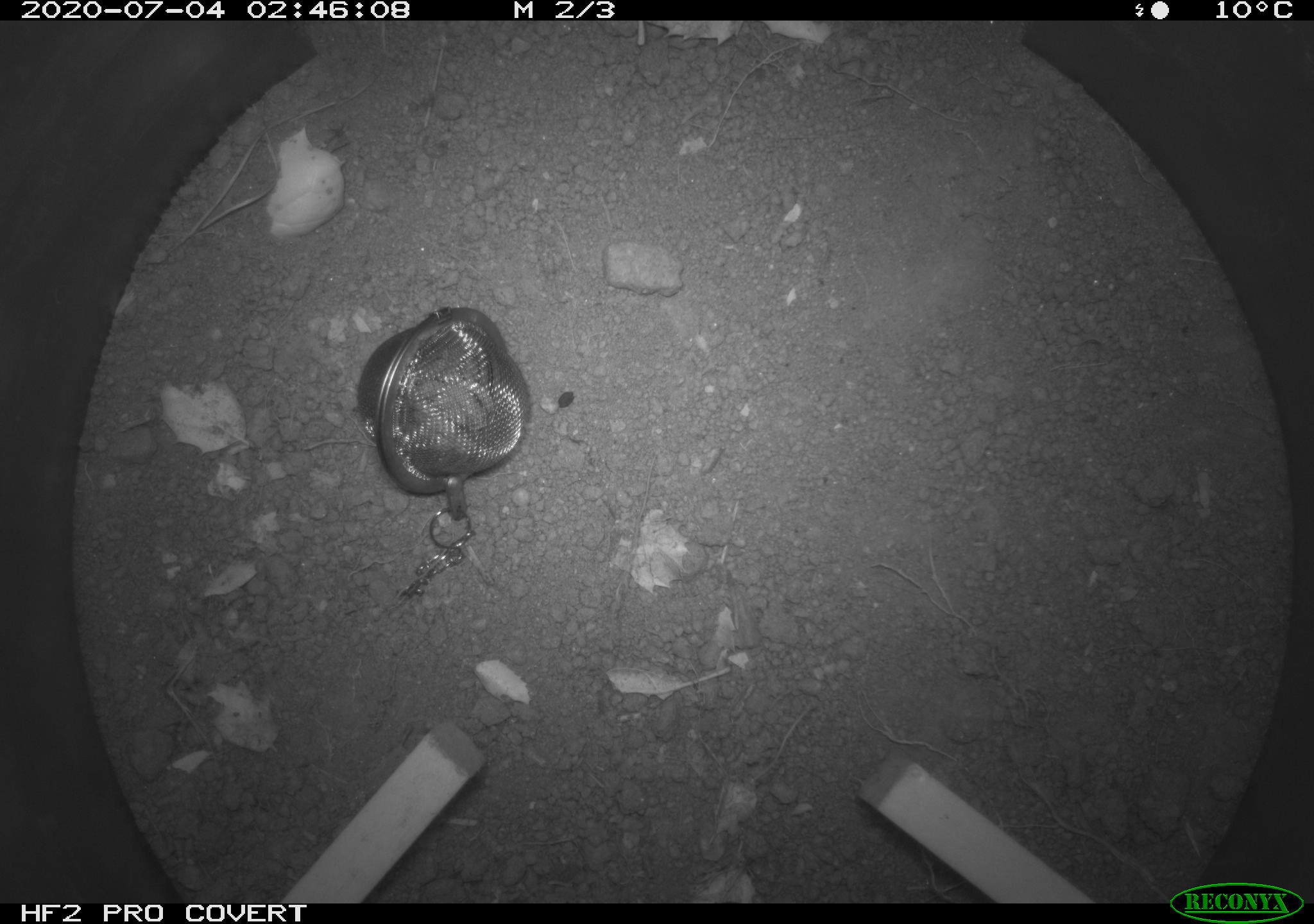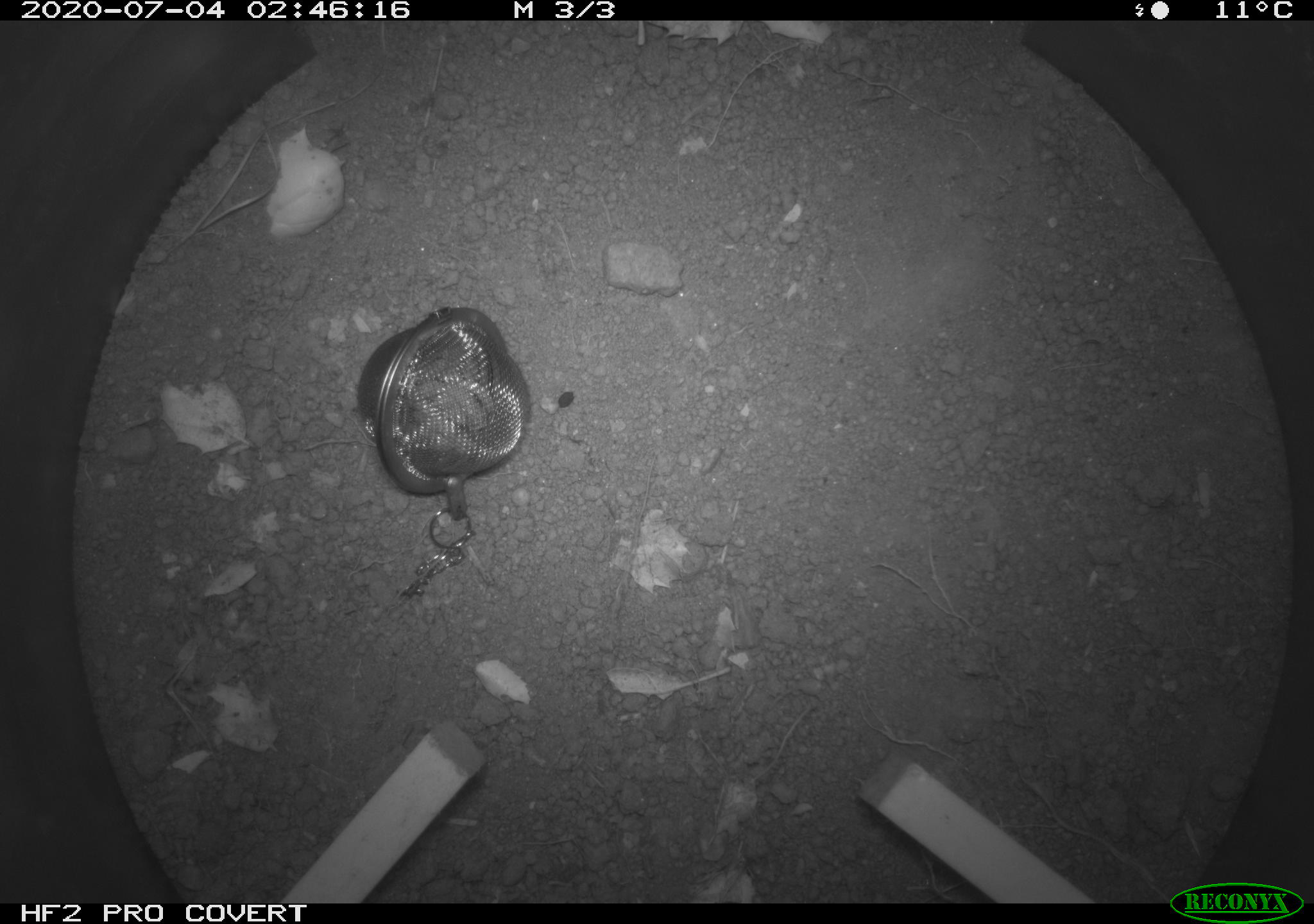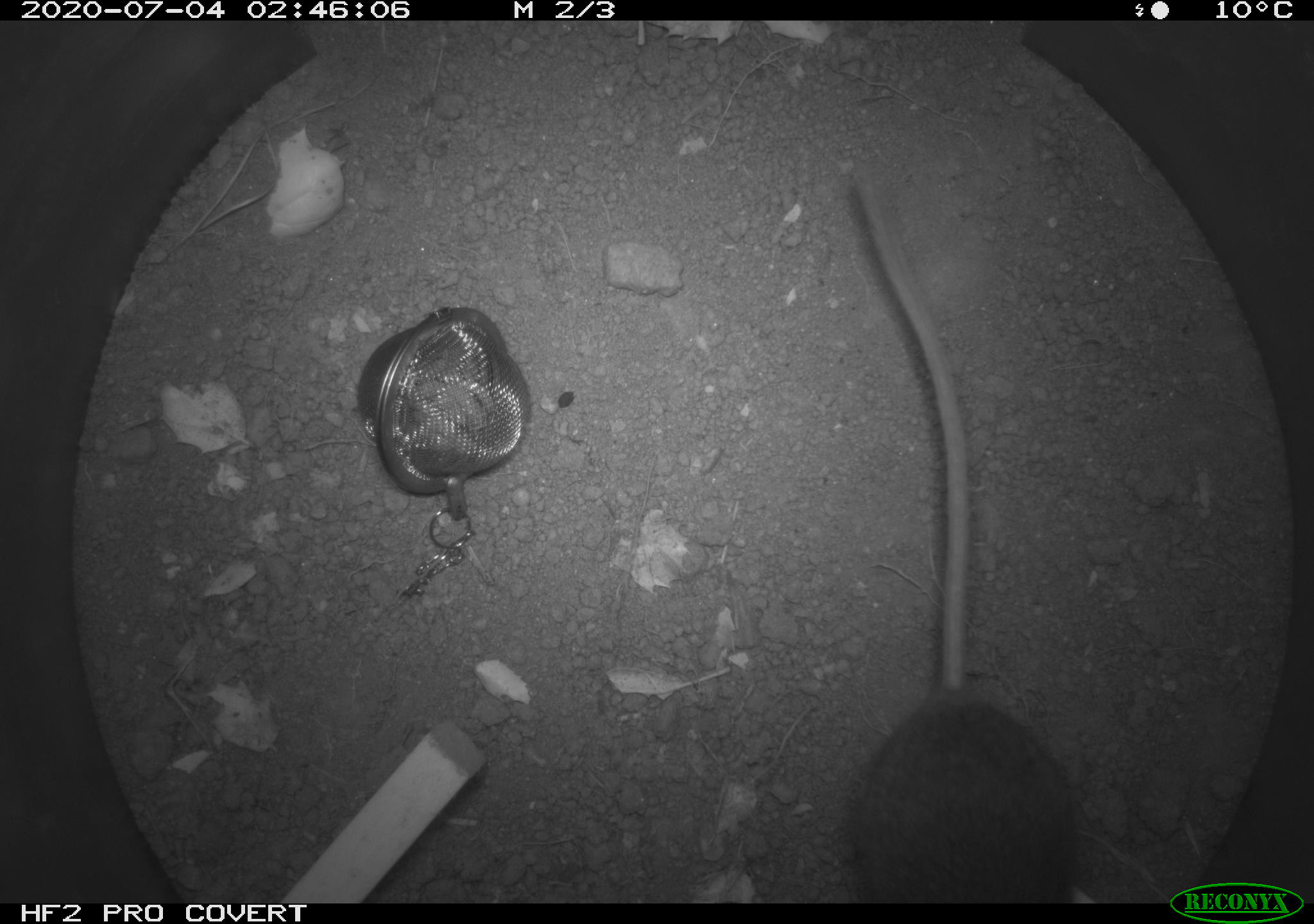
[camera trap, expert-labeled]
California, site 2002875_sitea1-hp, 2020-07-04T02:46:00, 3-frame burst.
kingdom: Animalia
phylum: Chordata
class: Mammalia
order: Rodentia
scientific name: Rodentia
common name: rodent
Rodent (Rodentia).